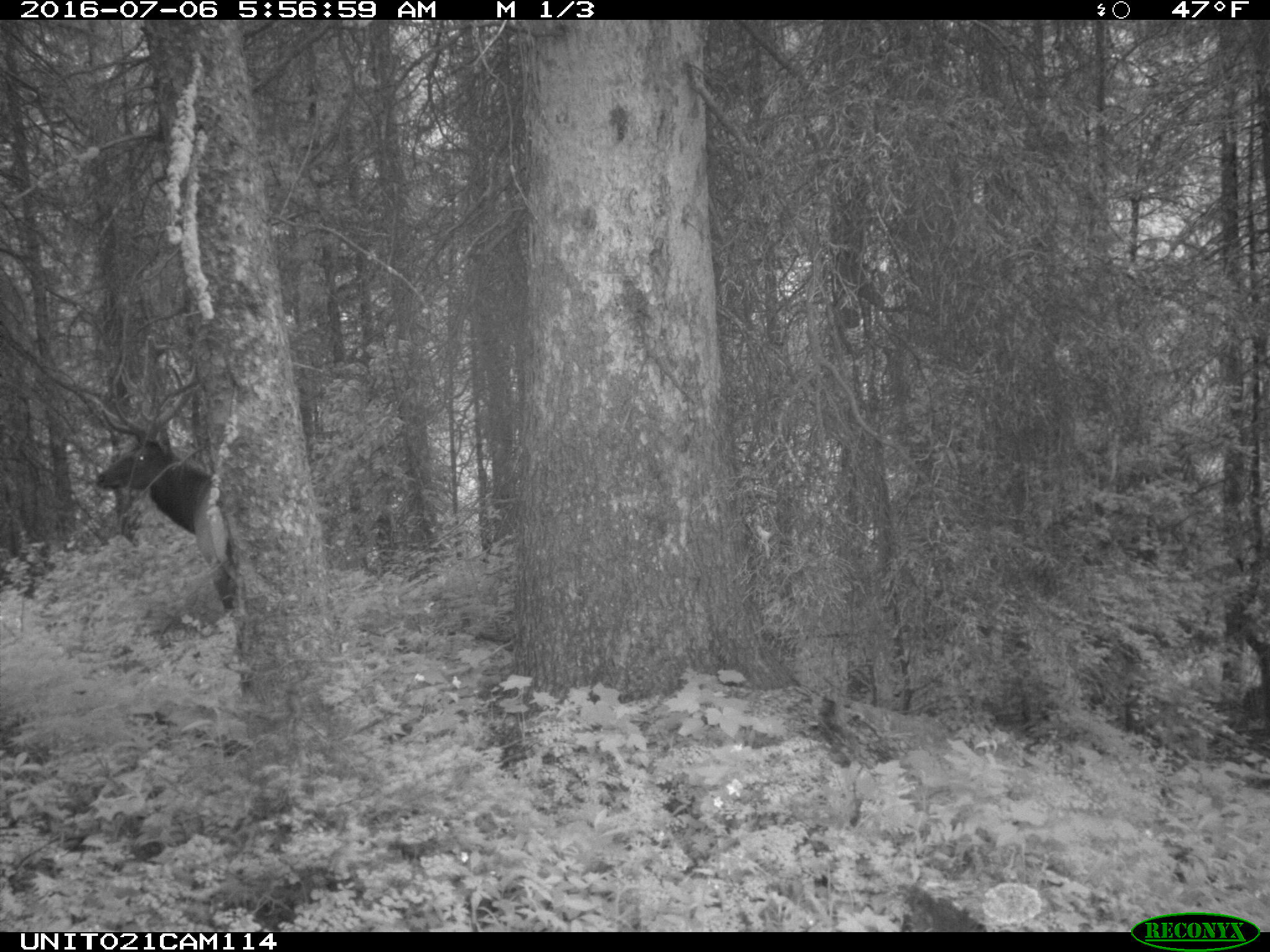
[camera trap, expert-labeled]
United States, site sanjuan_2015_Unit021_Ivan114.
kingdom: Animalia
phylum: Chordata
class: Mammalia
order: Artiodactyla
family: Cervidae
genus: Cervus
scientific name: Cervus elaphus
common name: red deer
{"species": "Cervus elaphus (red deer)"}